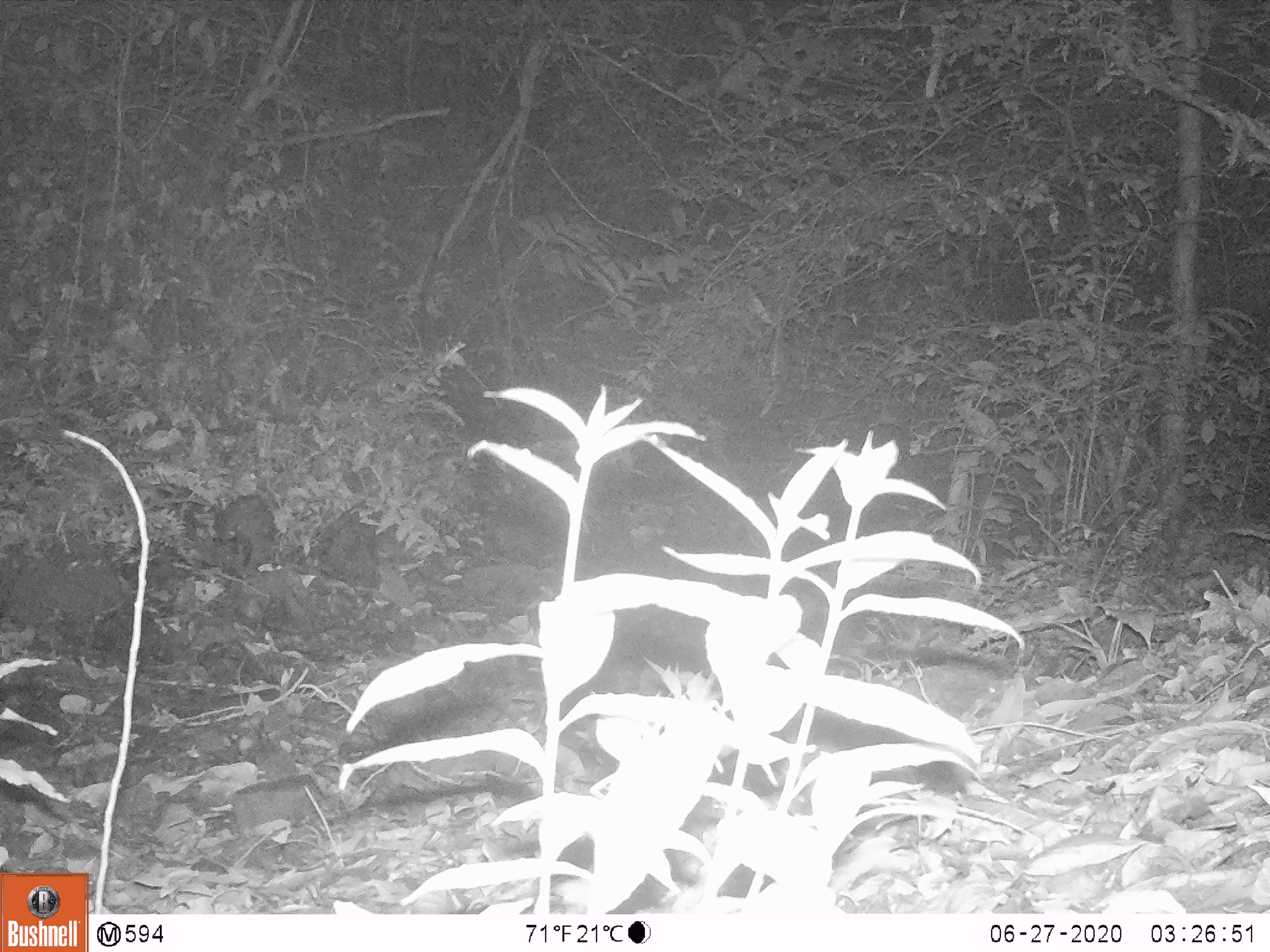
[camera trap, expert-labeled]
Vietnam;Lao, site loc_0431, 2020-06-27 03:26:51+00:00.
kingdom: Animalia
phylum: Chordata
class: Mammalia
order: Carnivora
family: Mustelidae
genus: Melogale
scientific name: Melogale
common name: ferret badger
Ferret badger (Melogale). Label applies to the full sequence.